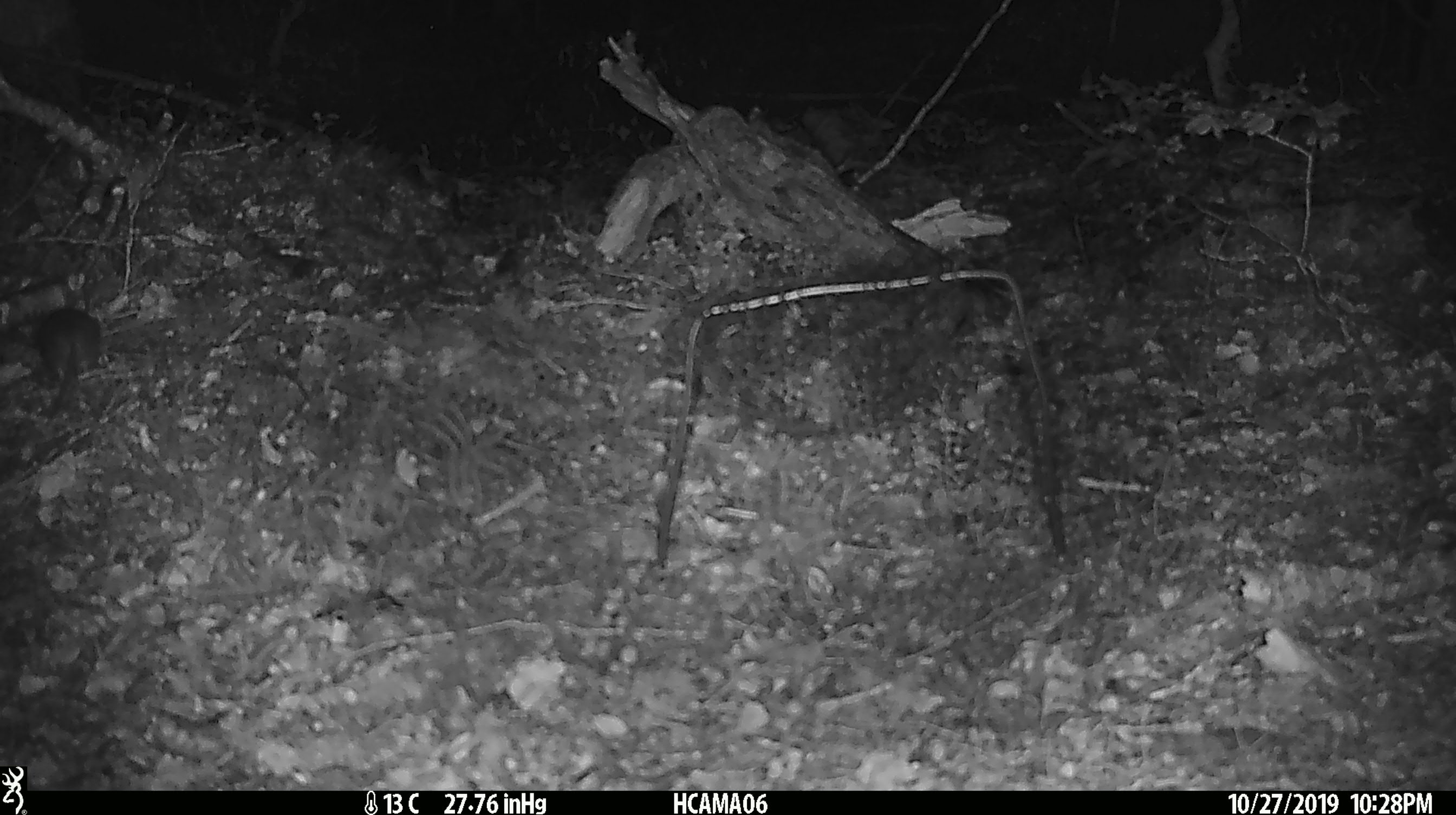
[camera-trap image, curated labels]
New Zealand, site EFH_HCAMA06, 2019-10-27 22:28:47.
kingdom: Animalia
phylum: Chordata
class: Mammalia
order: Rodentia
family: Muridae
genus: Mus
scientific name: Mus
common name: mouse